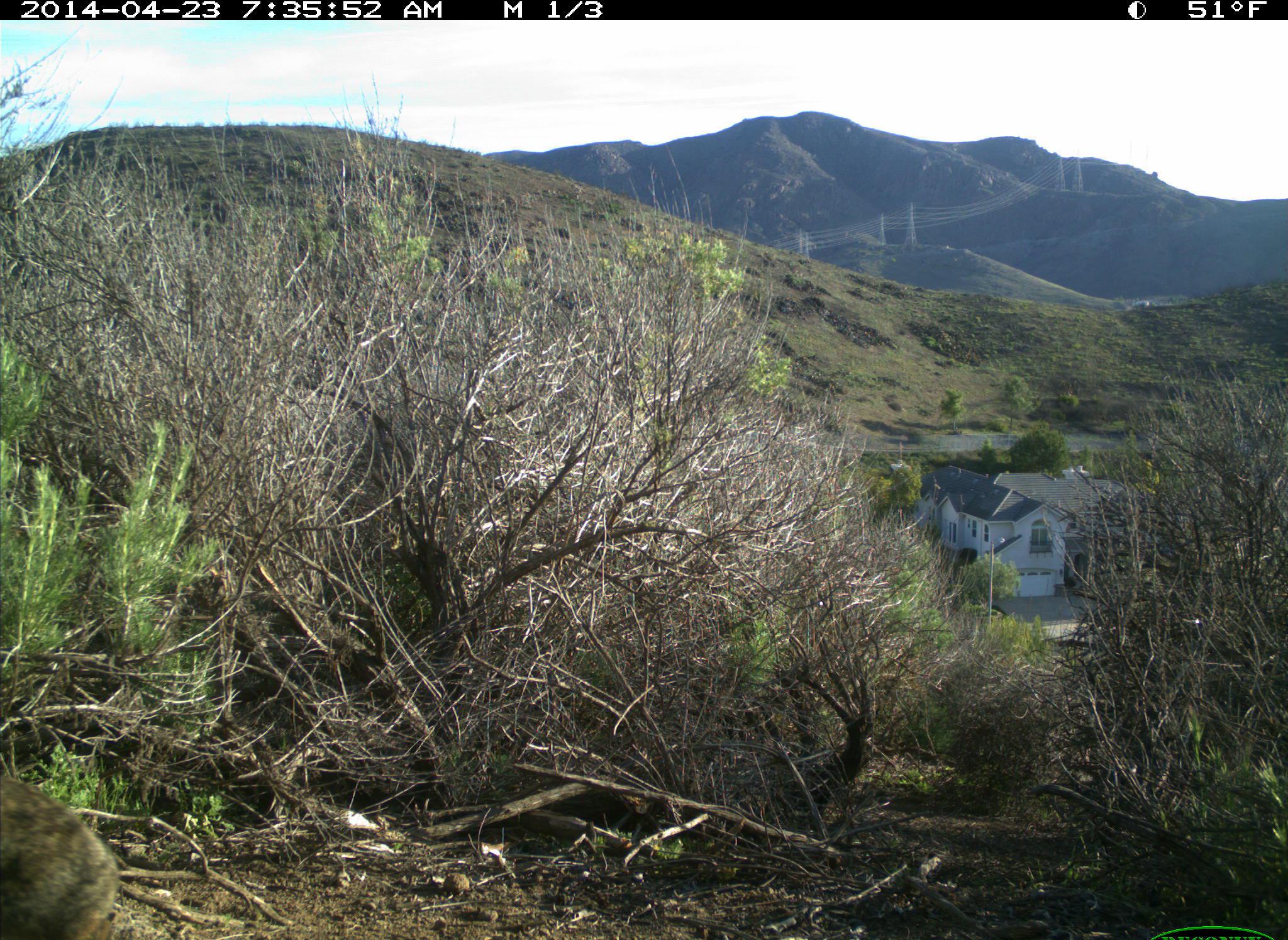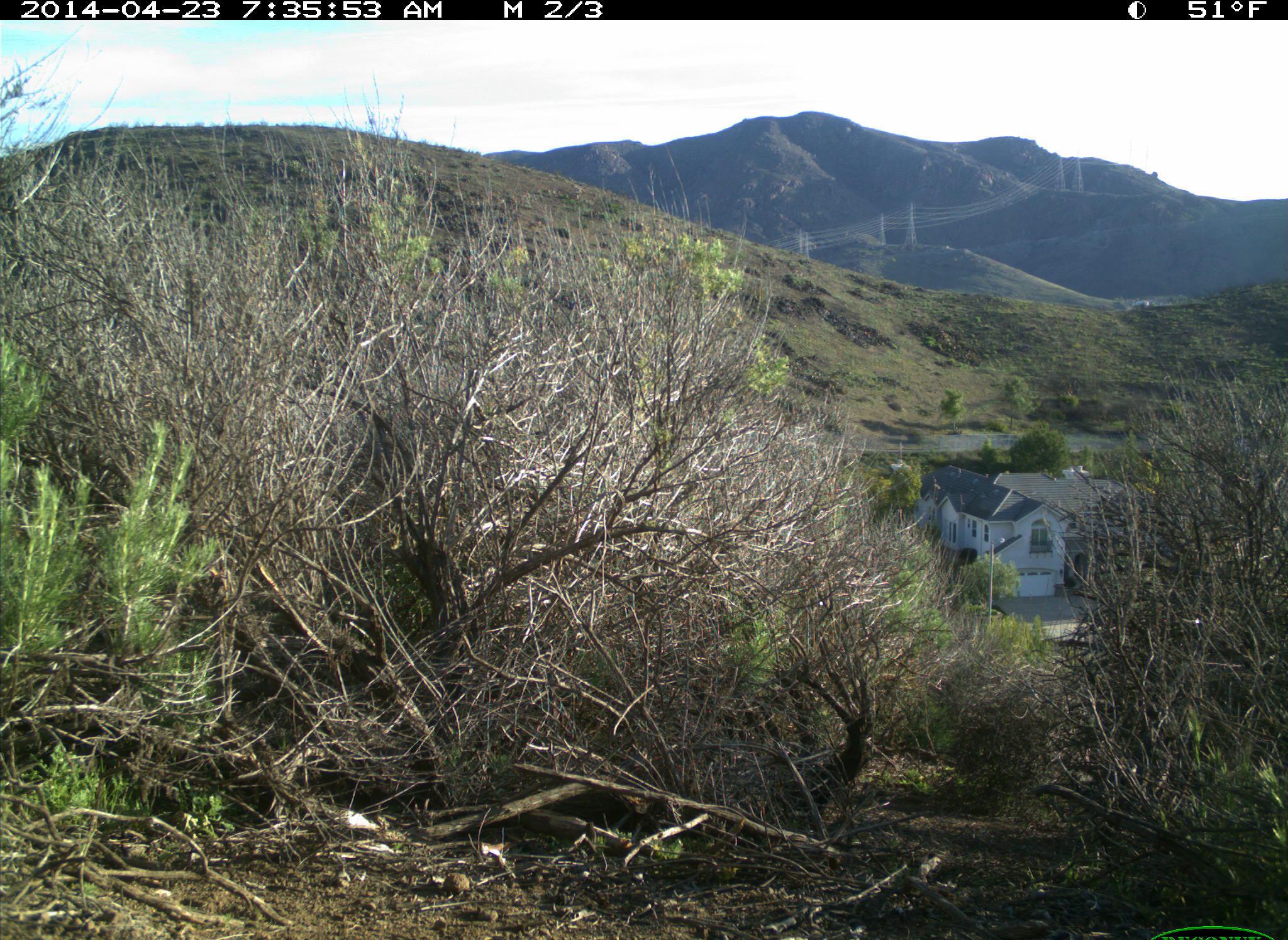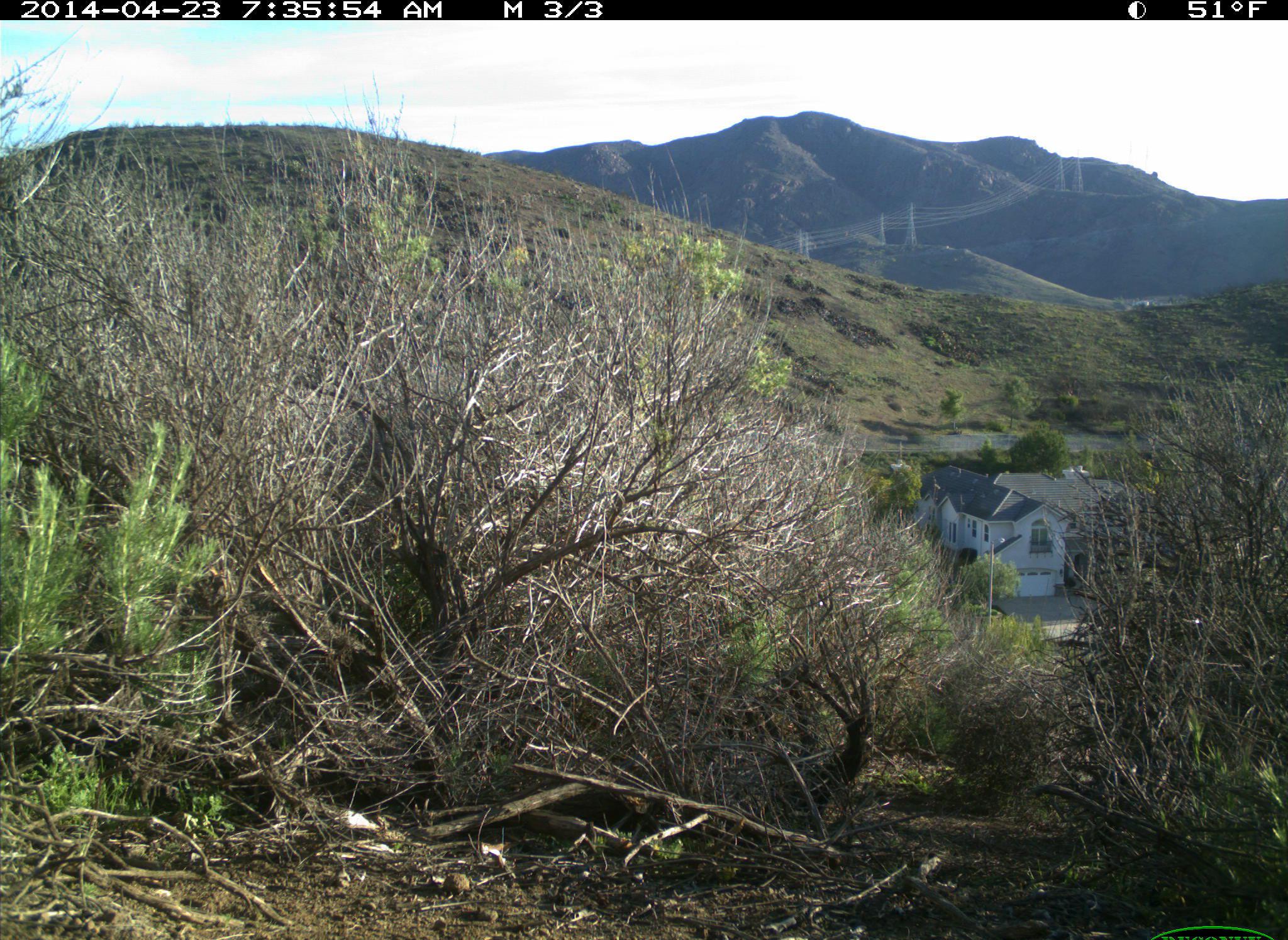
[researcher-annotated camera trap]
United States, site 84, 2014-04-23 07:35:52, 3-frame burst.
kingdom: Animalia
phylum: Chordata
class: Mammalia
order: Lagomorpha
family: Leporidae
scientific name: Leporidae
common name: rabbits and hares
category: rabbit